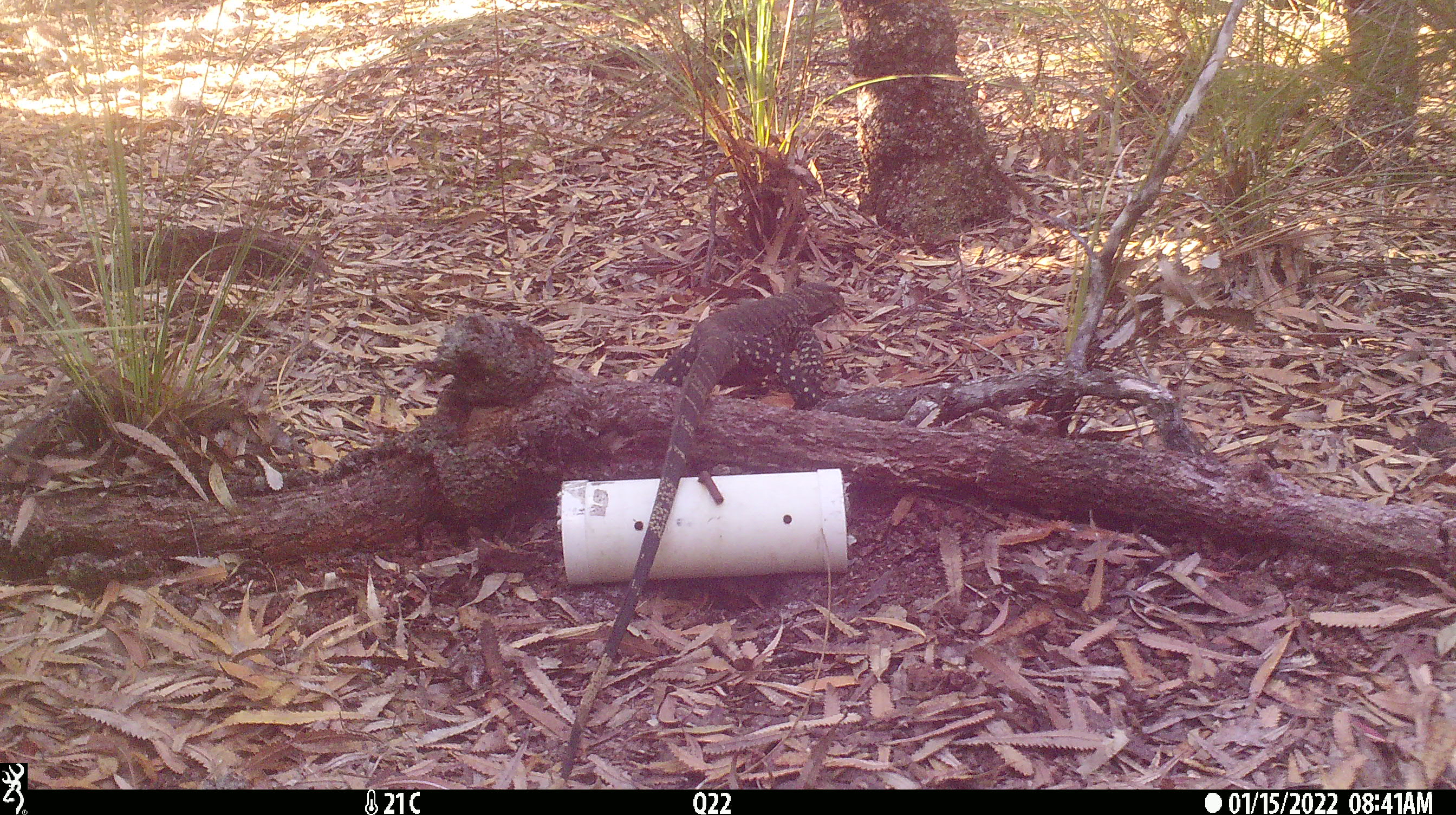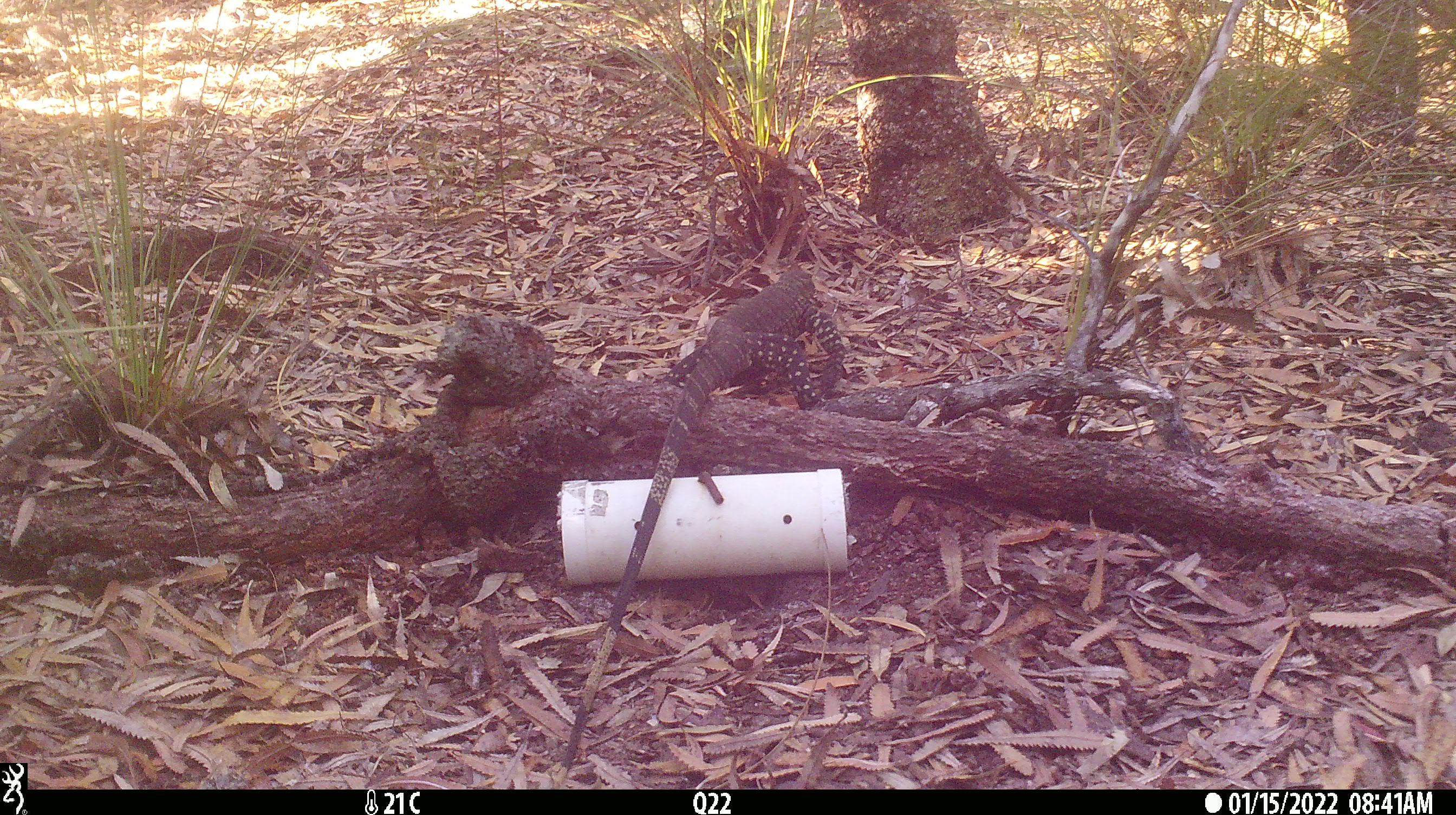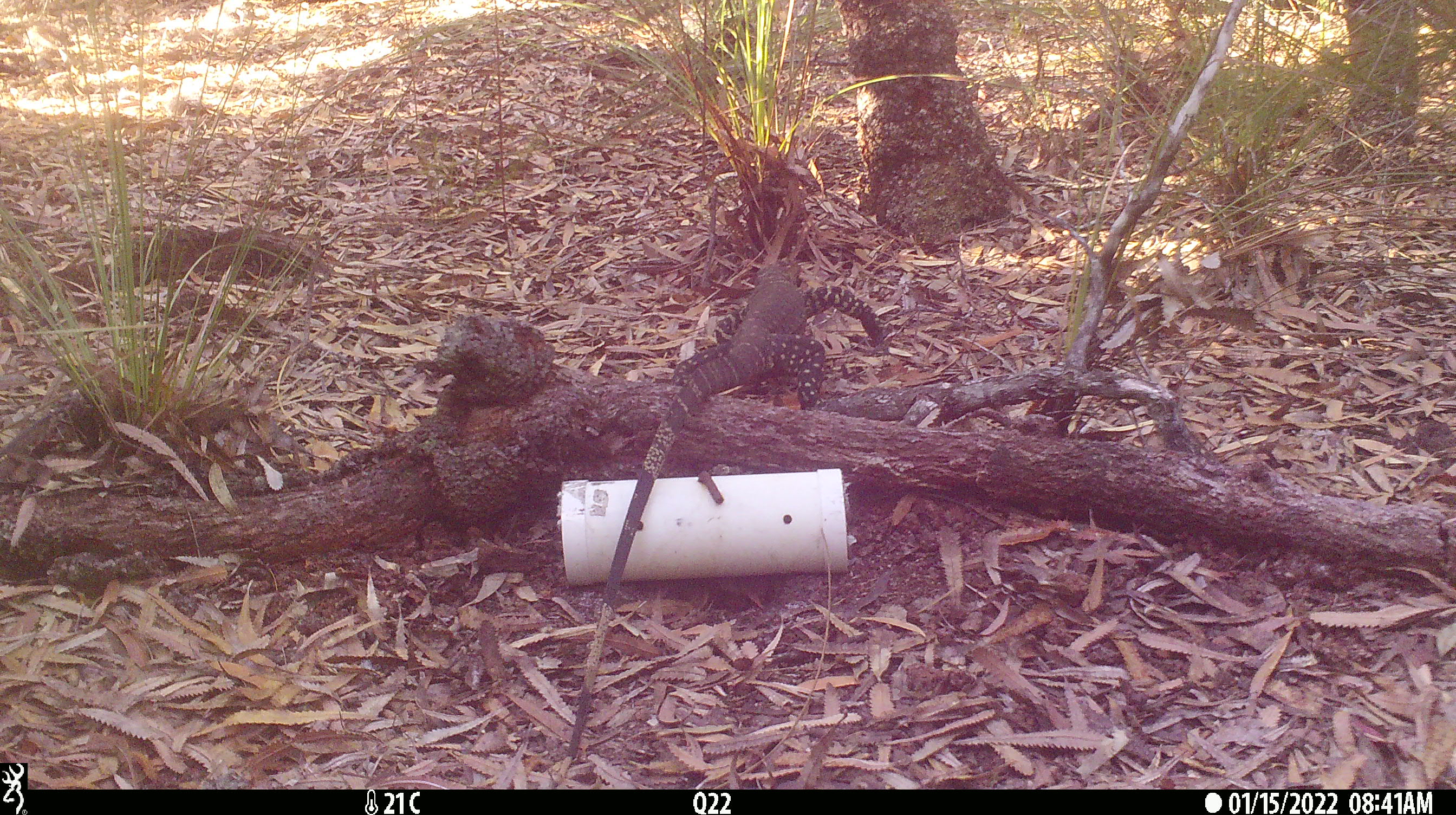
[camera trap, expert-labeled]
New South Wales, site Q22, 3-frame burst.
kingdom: Animalia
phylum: Chordata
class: Reptilia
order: Squamata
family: Varanidae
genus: Varanus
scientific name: Varanus varius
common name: lace monitor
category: goanna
Goanna (lace monitor) (Varanus varius).